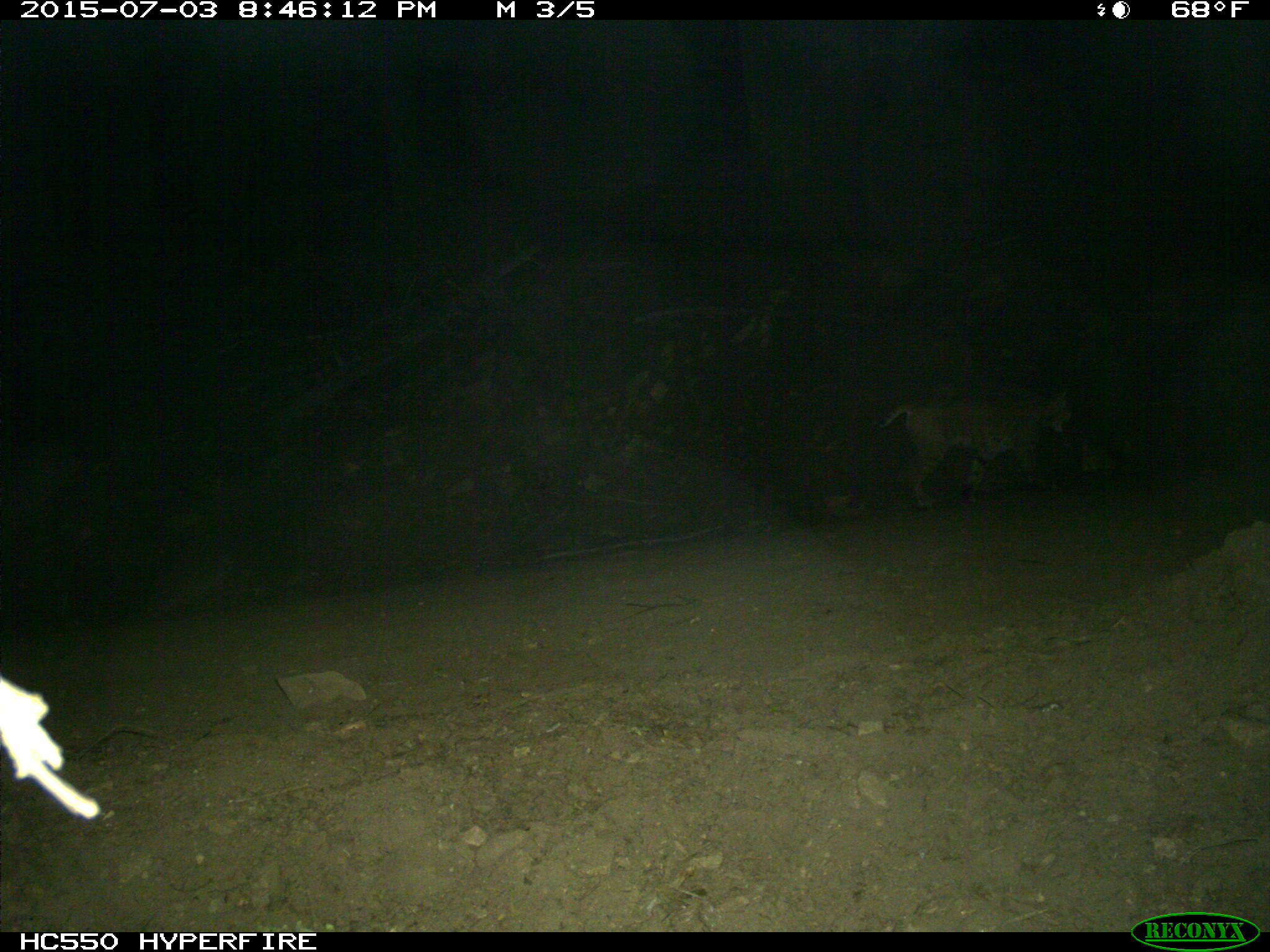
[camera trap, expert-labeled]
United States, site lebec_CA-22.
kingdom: Animalia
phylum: Chordata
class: Mammalia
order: Carnivora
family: Felidae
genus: Lynx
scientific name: Lynx rufus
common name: bobcat